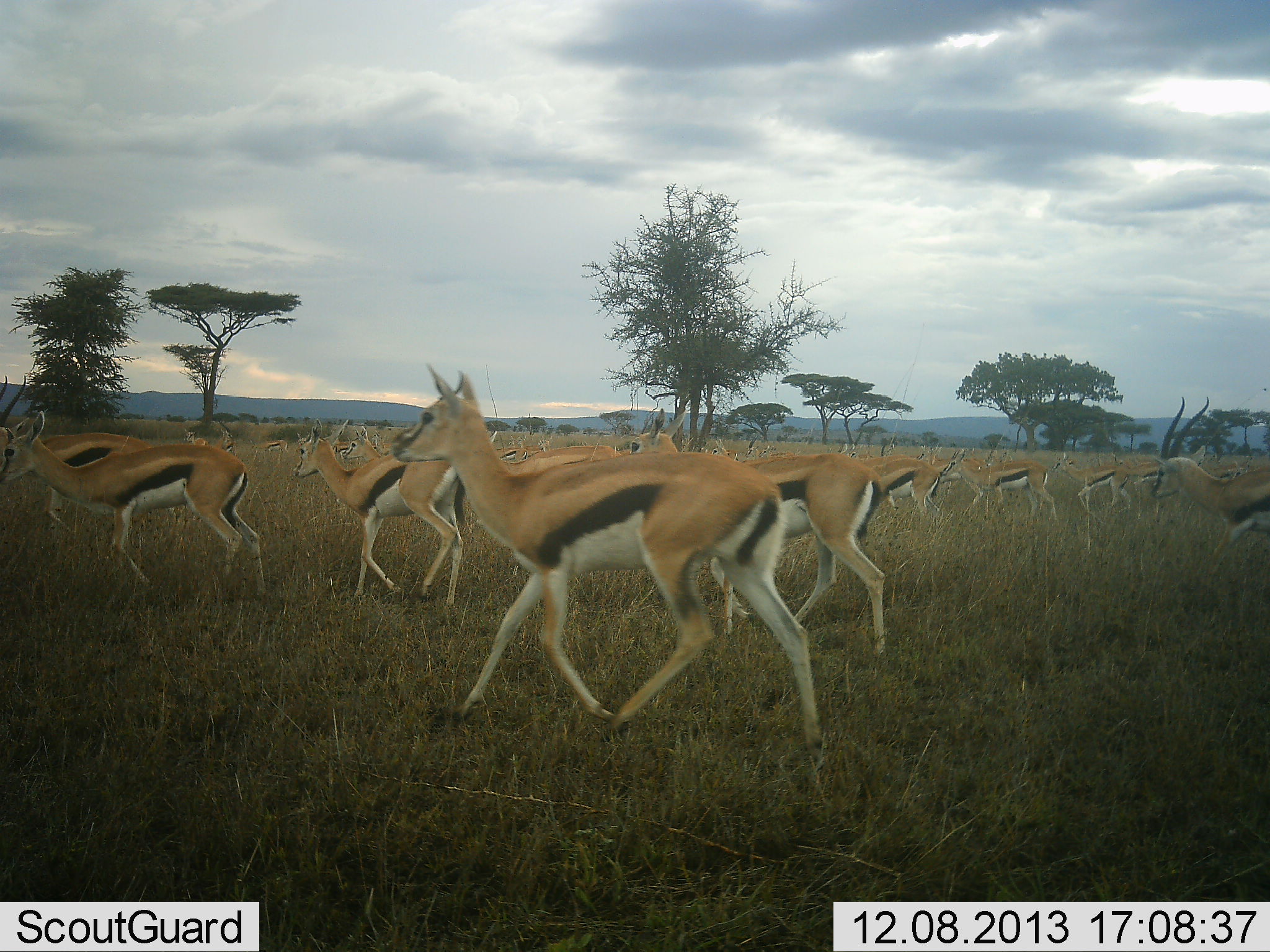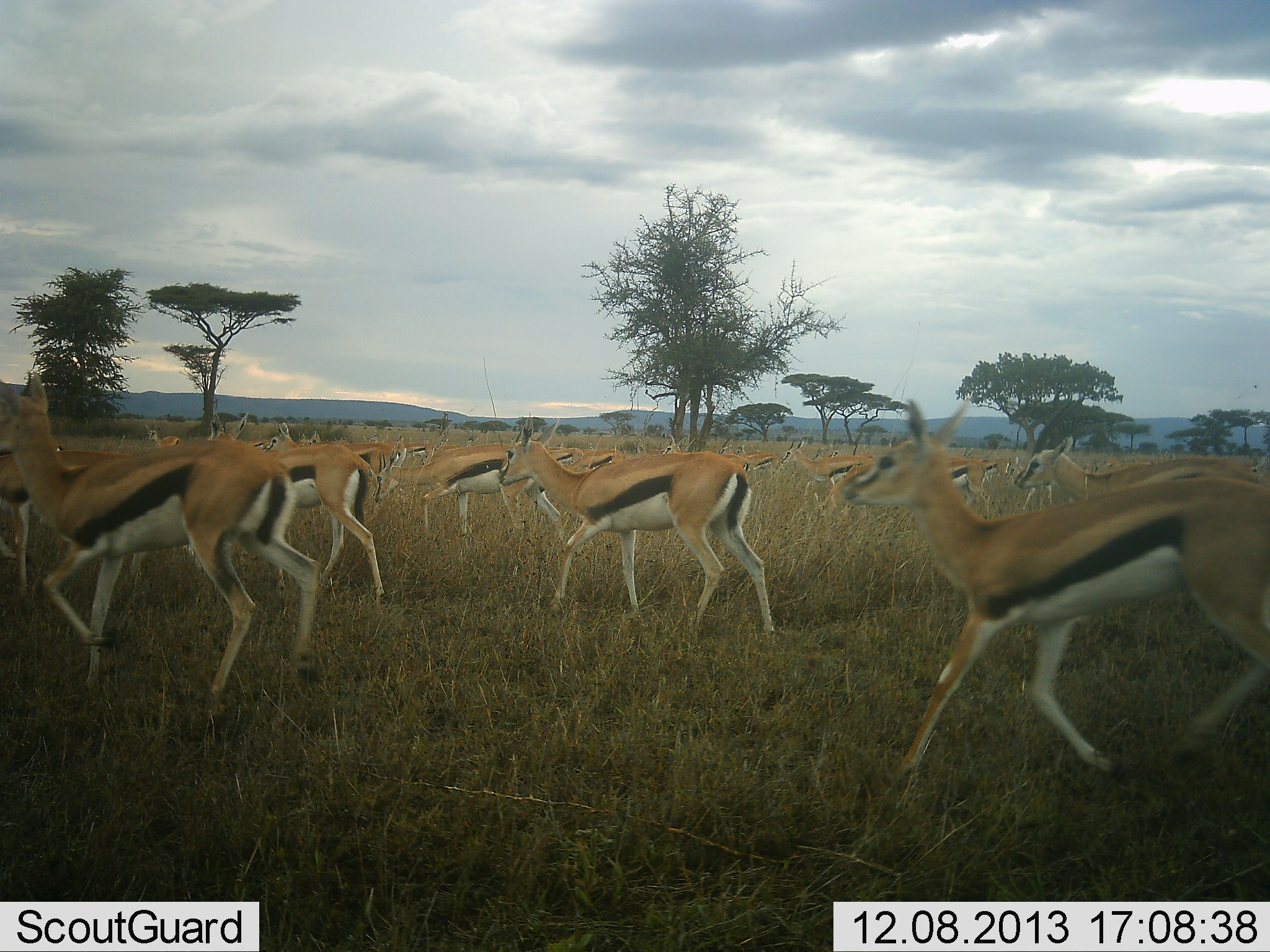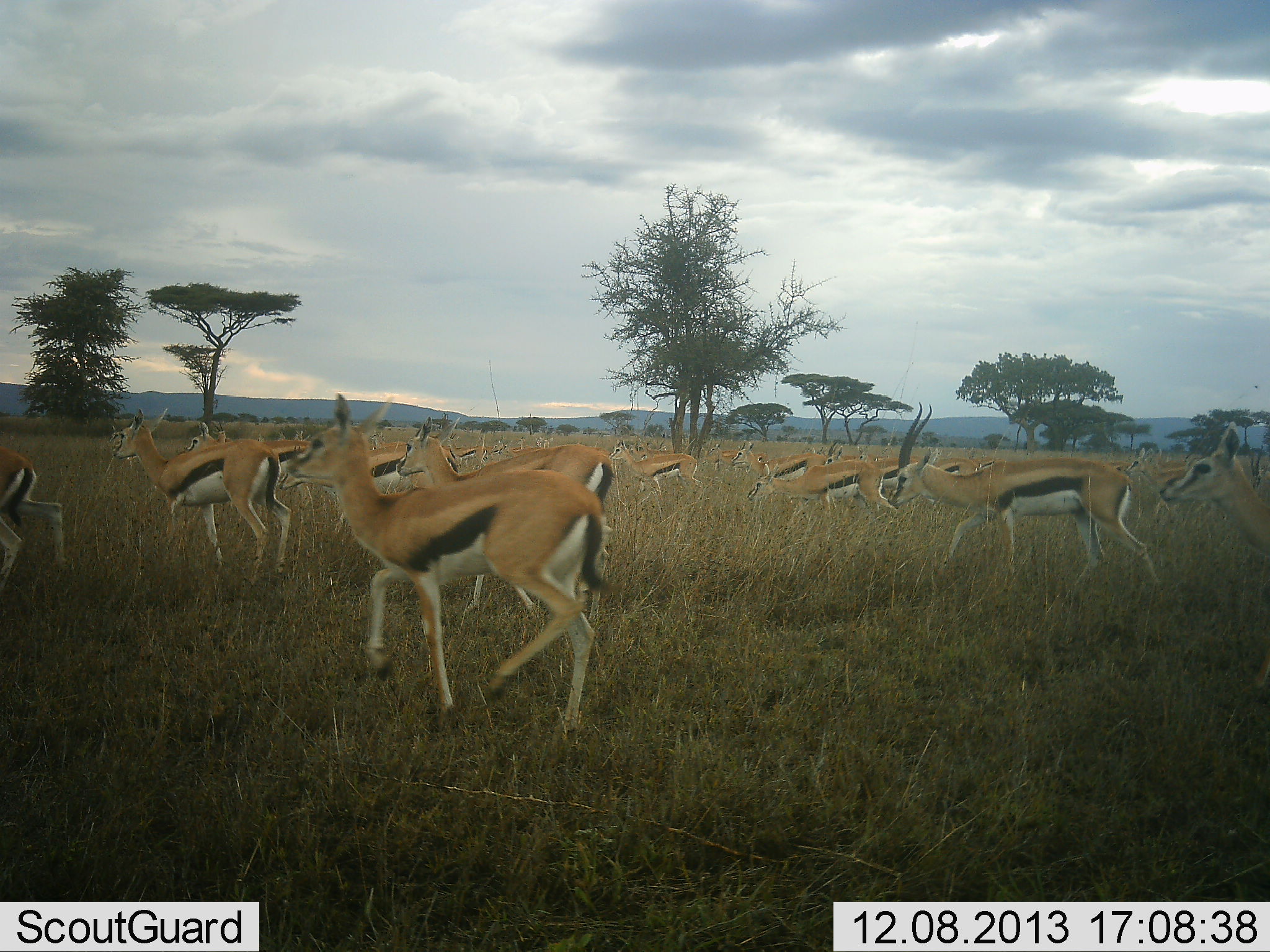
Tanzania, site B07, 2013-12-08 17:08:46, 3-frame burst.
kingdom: Animalia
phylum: Chordata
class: Mammalia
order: Artiodactyla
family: Bovidae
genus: Eudorcas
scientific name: Eudorcas thomsonii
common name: thomson's gazelle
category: gazellethomsons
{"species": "gazellethomsons (thomson's gazelle) (Eudorcas thomsonii)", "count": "11-50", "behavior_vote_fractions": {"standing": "8%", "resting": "2%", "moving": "100%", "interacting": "4%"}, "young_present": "2%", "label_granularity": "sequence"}